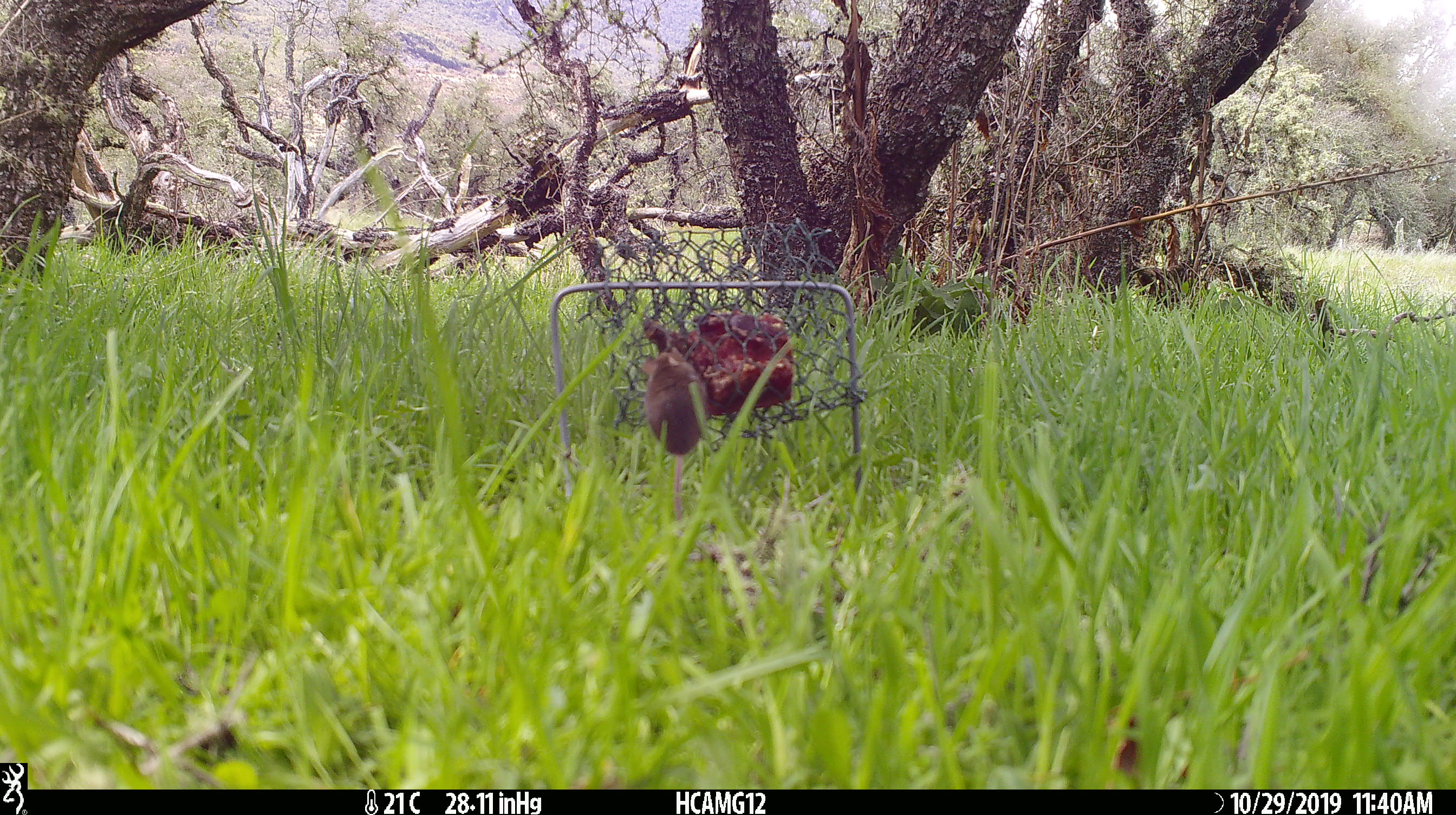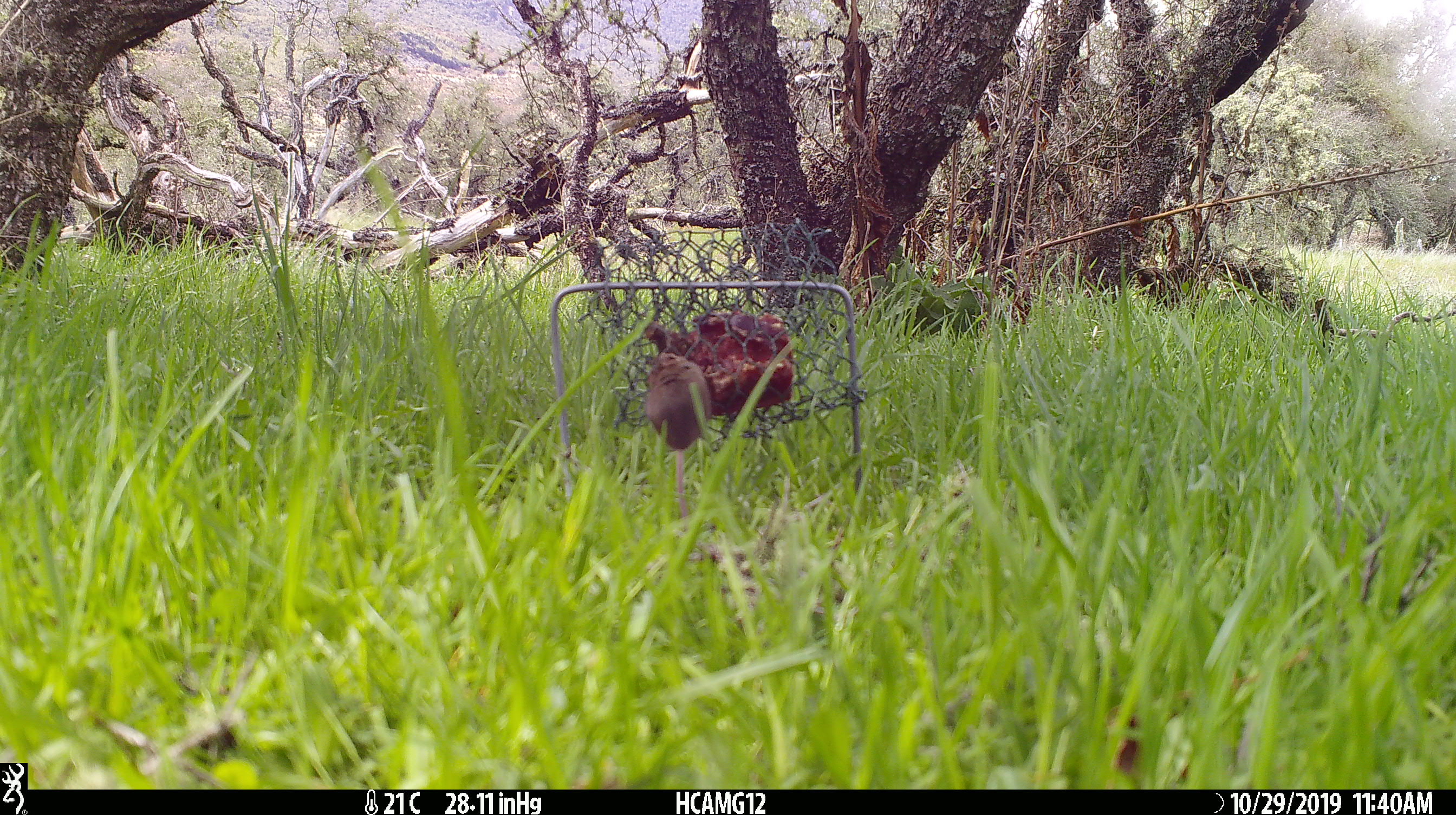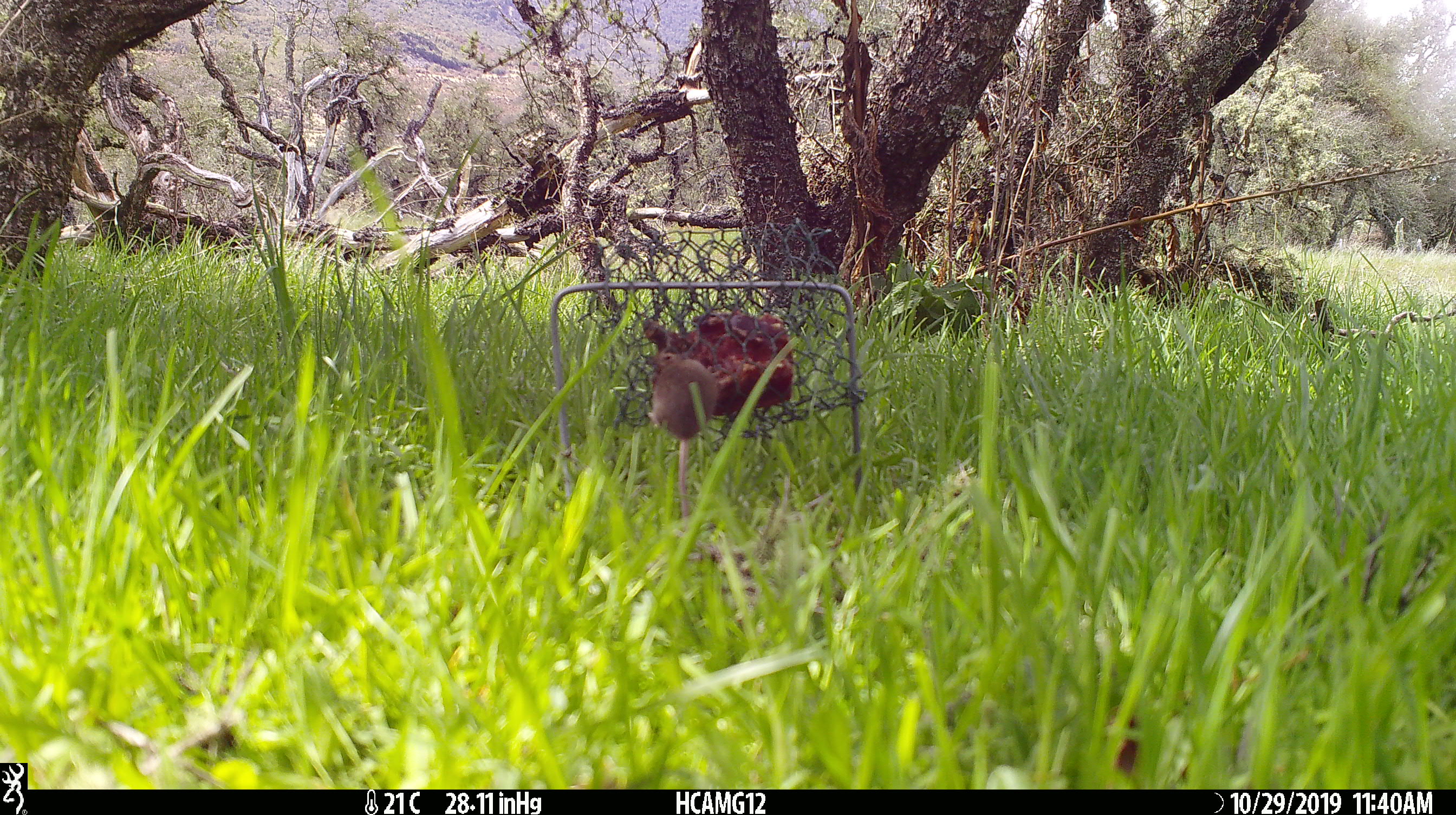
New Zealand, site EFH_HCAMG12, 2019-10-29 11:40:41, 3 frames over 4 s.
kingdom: Animalia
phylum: Chordata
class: Mammalia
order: Rodentia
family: Muridae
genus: Mus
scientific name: Mus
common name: mouse